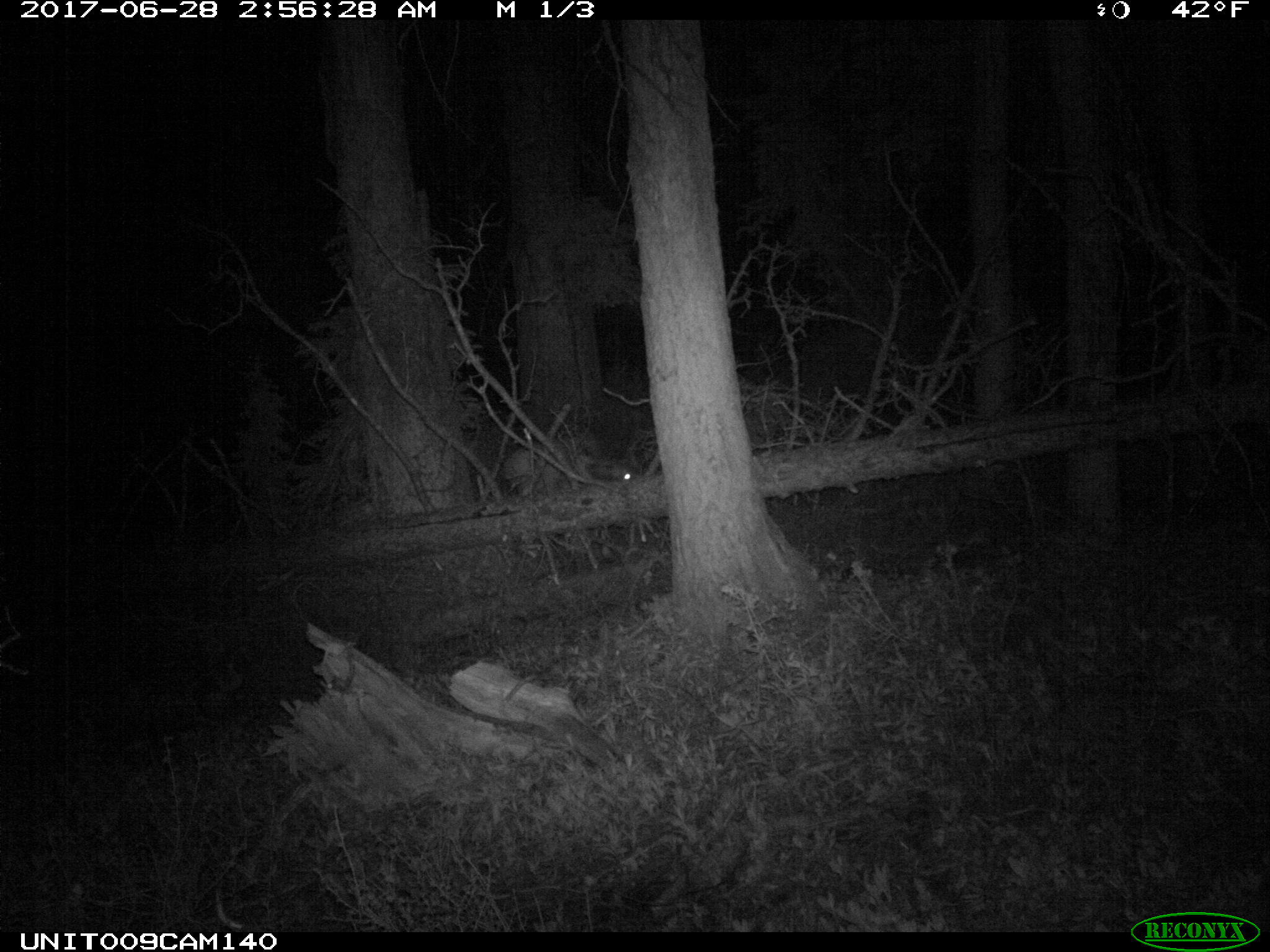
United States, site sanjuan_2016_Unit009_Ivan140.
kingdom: Animalia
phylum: Chordata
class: Mammalia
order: Artiodactyla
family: Cervidae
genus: Cervus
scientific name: Cervus elaphus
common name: red deer